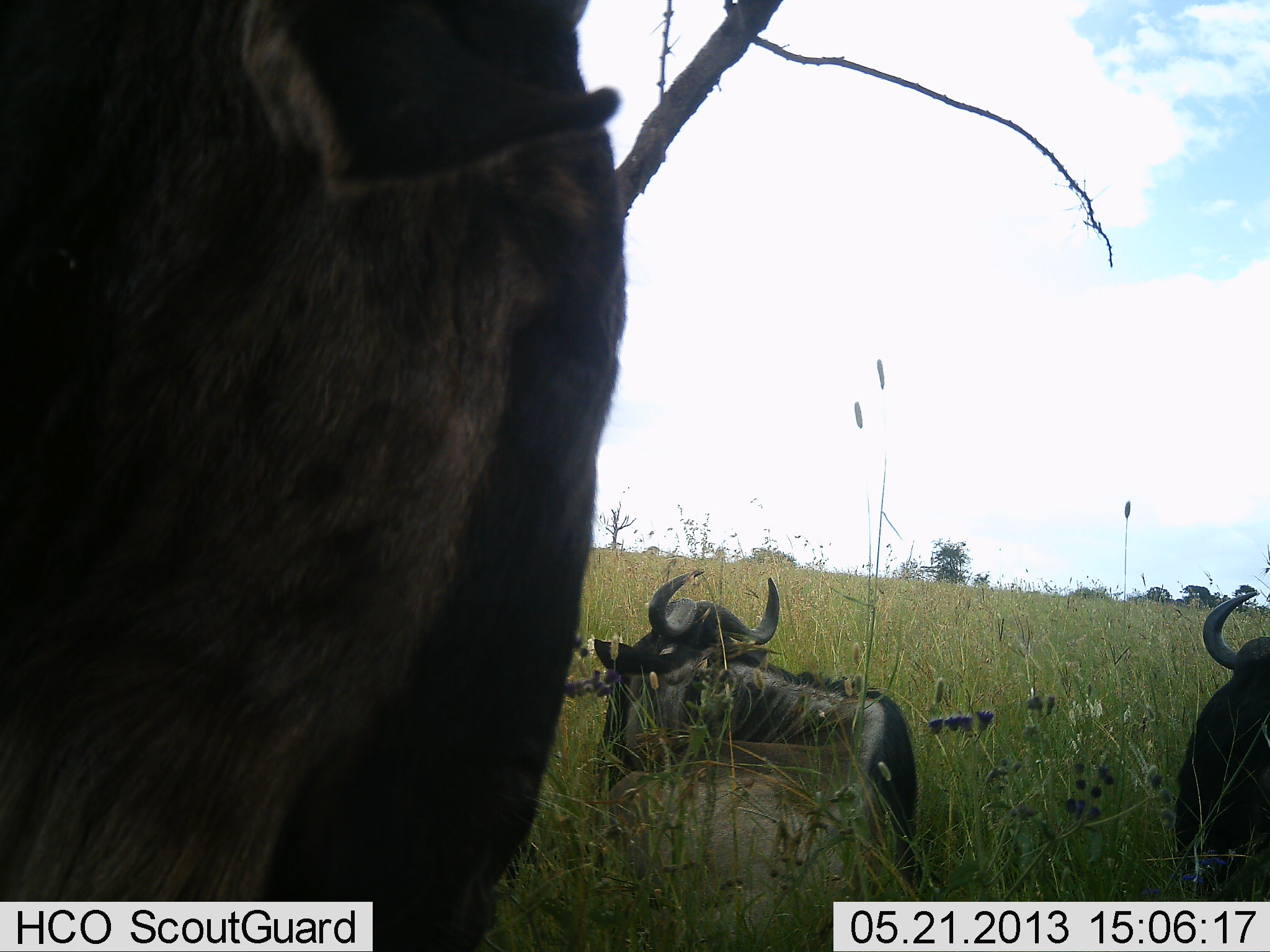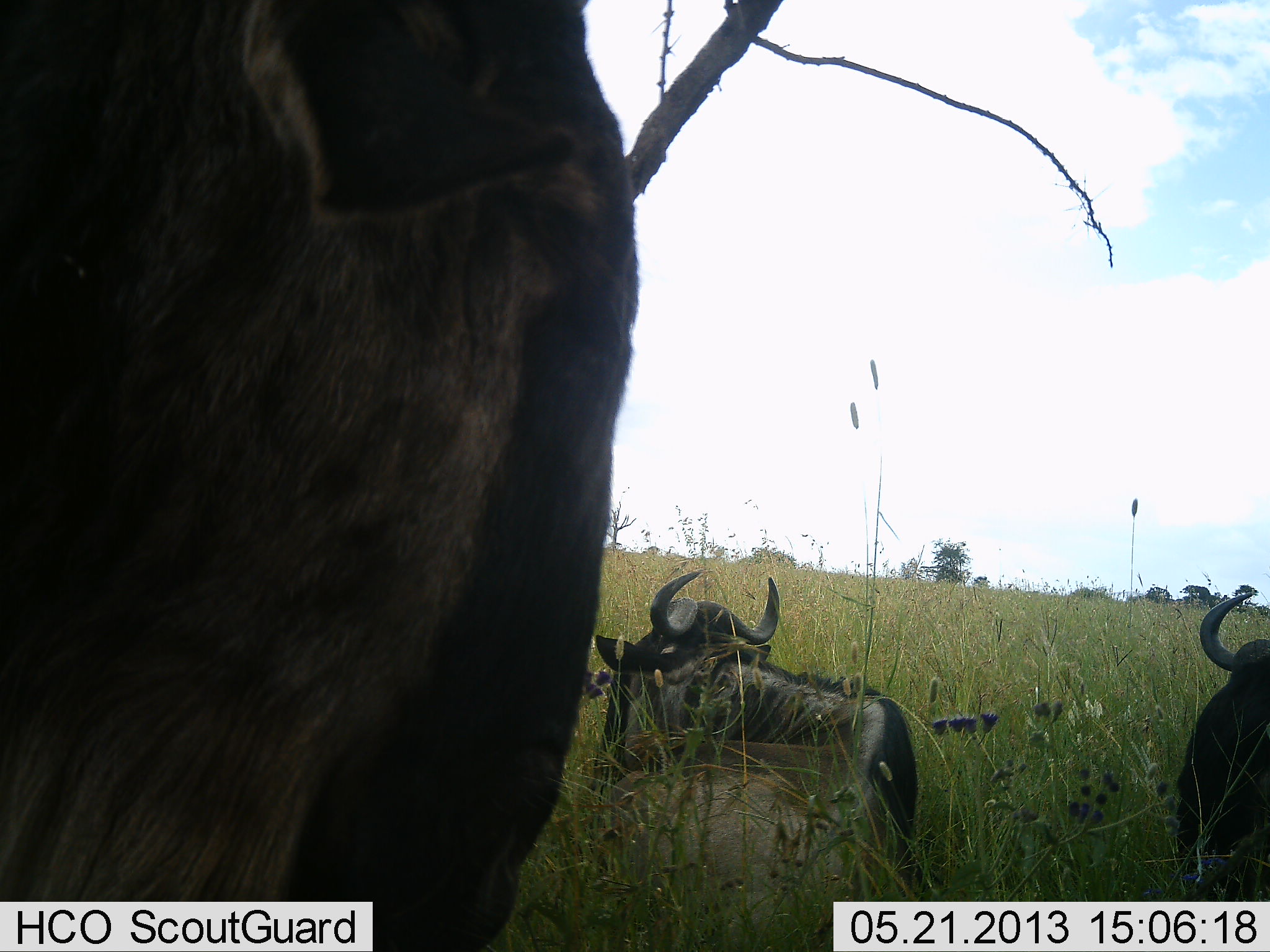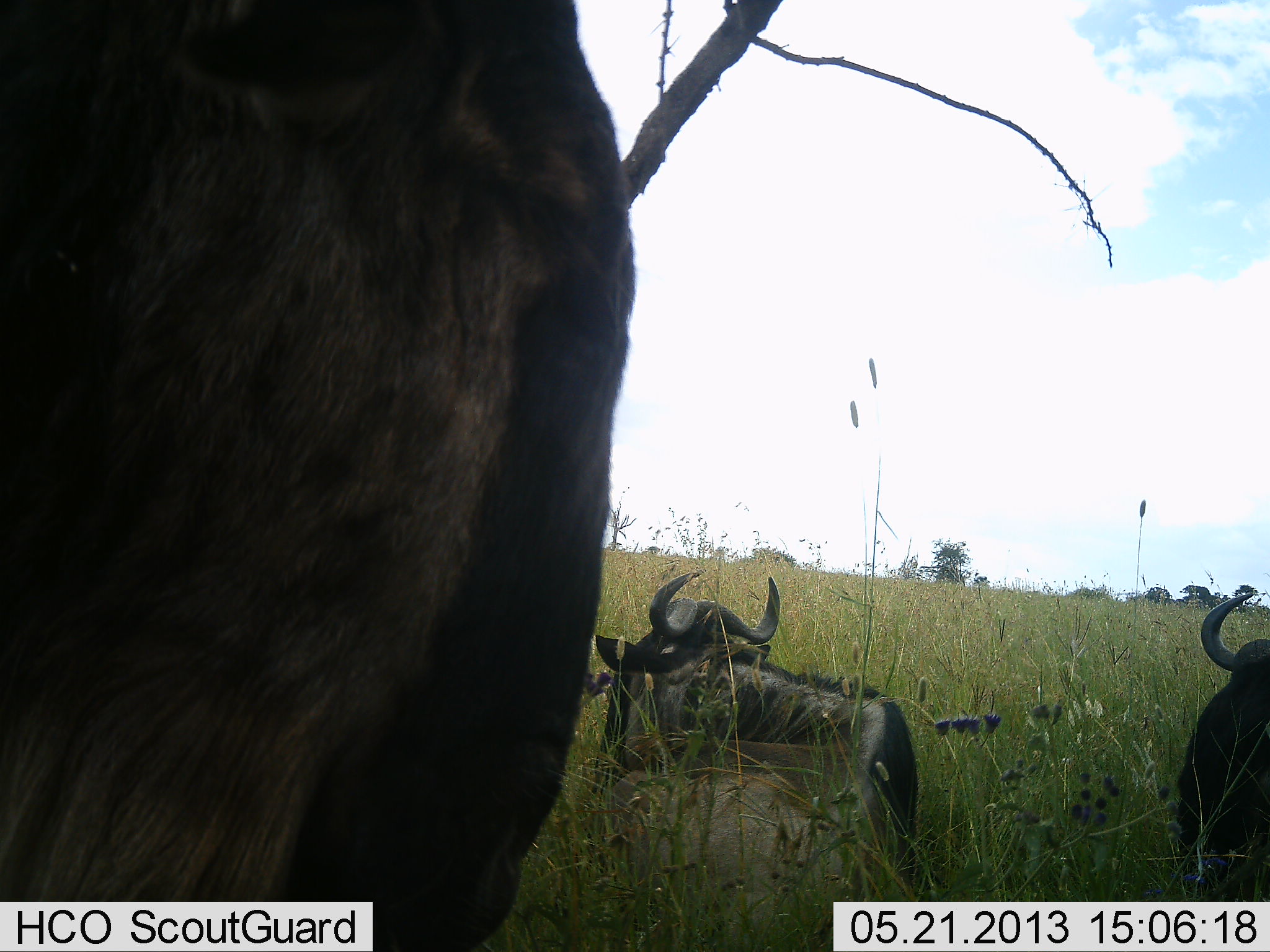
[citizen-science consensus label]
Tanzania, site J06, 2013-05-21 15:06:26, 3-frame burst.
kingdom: Animalia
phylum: Chordata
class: Mammalia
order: Artiodactyla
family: Bovidae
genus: Connochaetes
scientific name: Connochaetes taurinus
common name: blue wildebeest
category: wildebeest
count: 3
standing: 60%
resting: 100%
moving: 0%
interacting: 0%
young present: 0%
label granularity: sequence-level